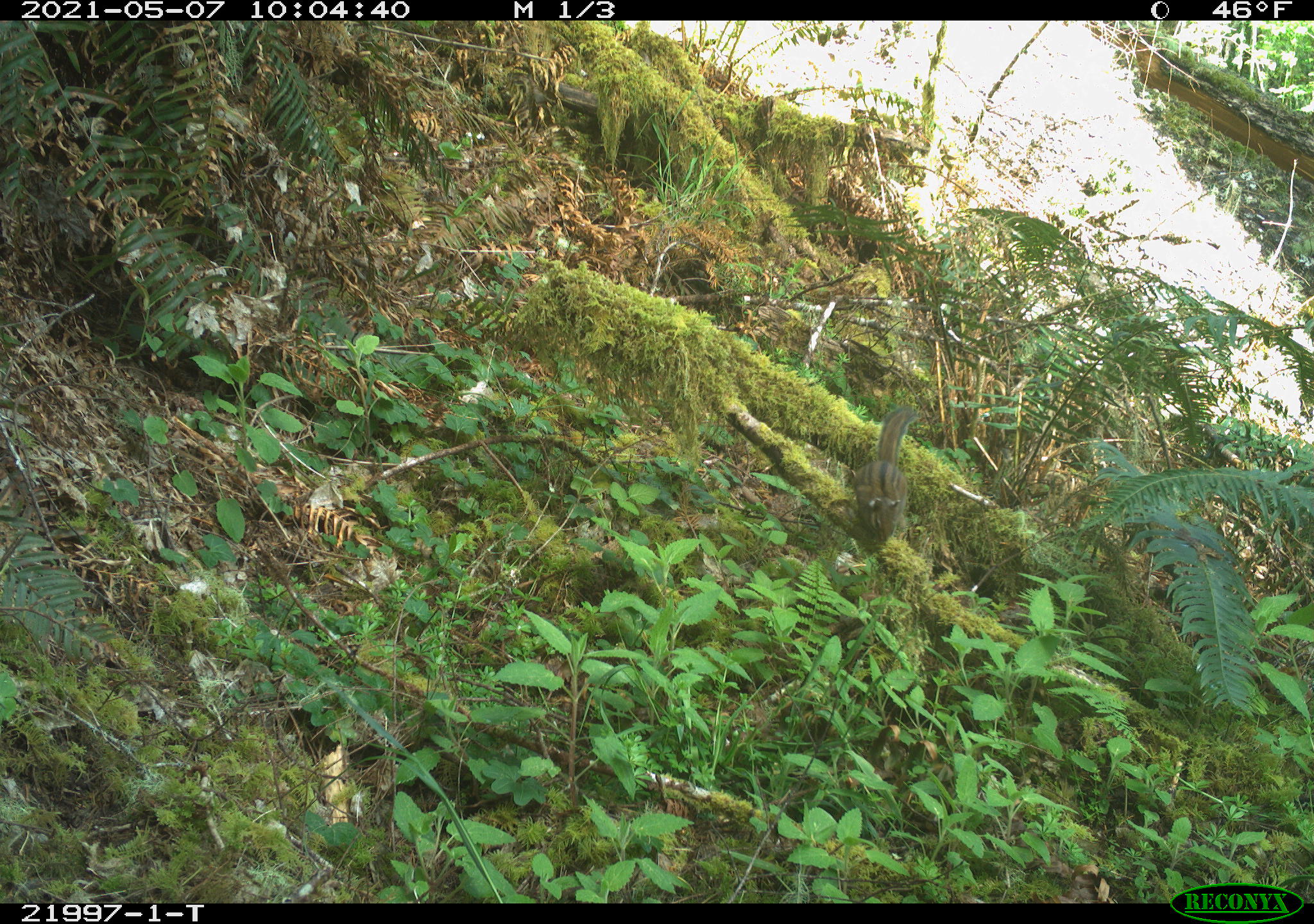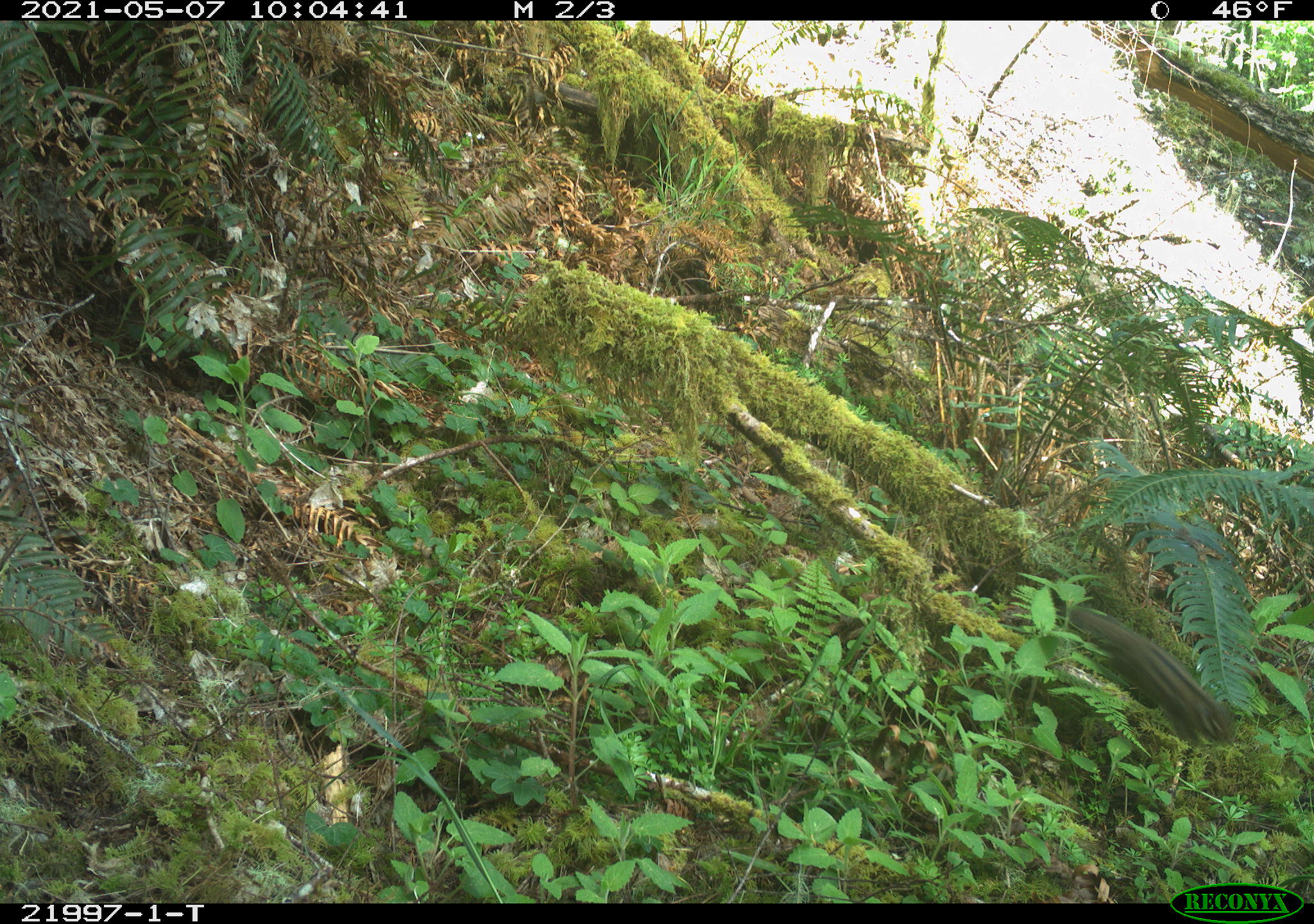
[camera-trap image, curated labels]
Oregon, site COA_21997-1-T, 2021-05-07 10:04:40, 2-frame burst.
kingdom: Animalia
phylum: Chordata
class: Mammalia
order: Rodentia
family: Sciuridae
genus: Neotamias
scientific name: Neotamias townsendii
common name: townsend's chipmunk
Townsend's chipmunk (Neotamias townsendii).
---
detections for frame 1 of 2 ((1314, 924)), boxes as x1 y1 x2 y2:
townsend's chipmunk: 819 385 944 575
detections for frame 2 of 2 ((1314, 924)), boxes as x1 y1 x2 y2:
townsend's chipmunk: 1038 576 1248 774